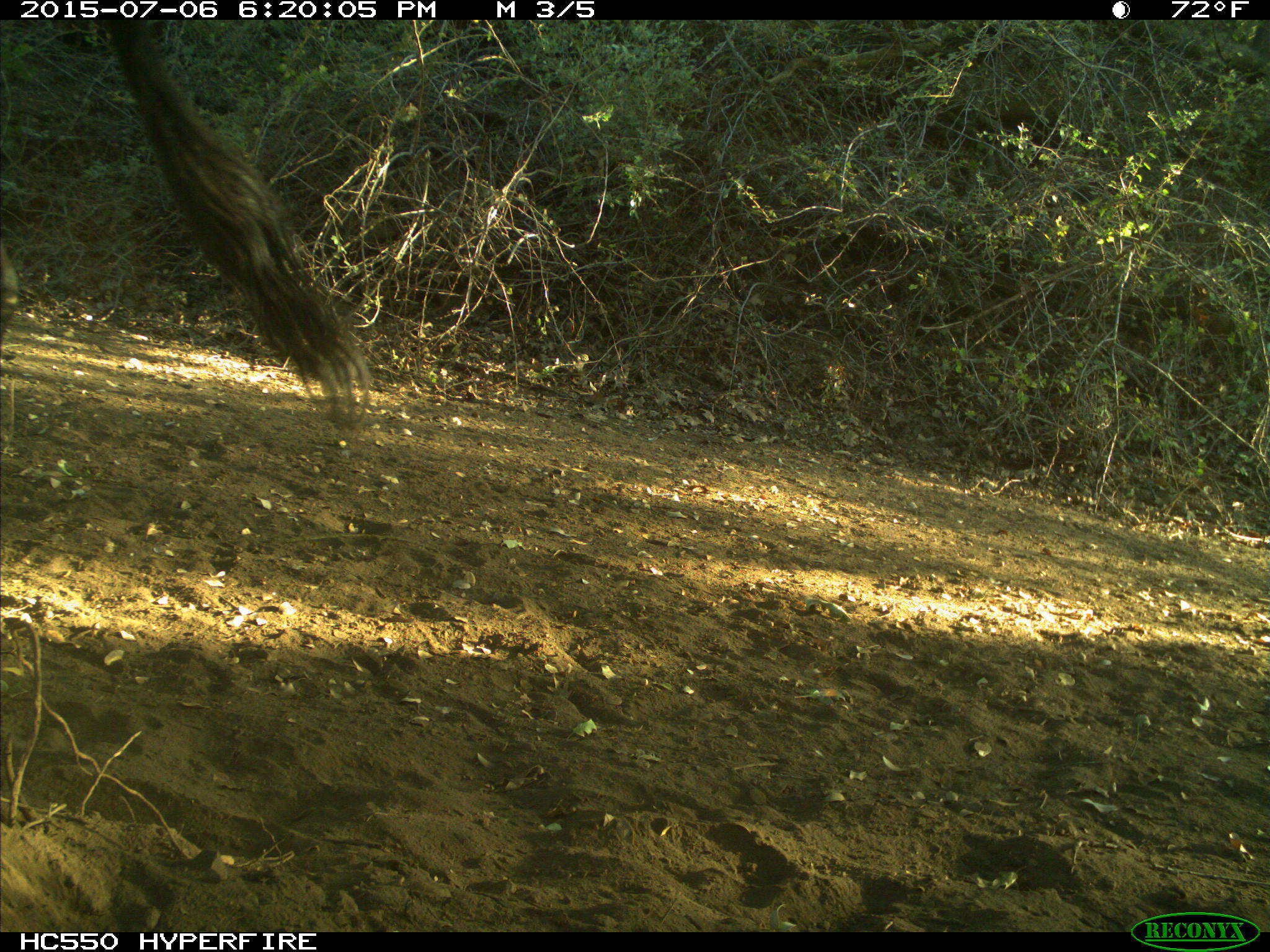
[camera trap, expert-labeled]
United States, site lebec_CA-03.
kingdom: Animalia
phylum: Chordata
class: Mammalia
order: Artiodactyla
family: Bovidae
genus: Bos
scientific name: Bos taurus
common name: domestic cow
Bos taurus (domestic cow).